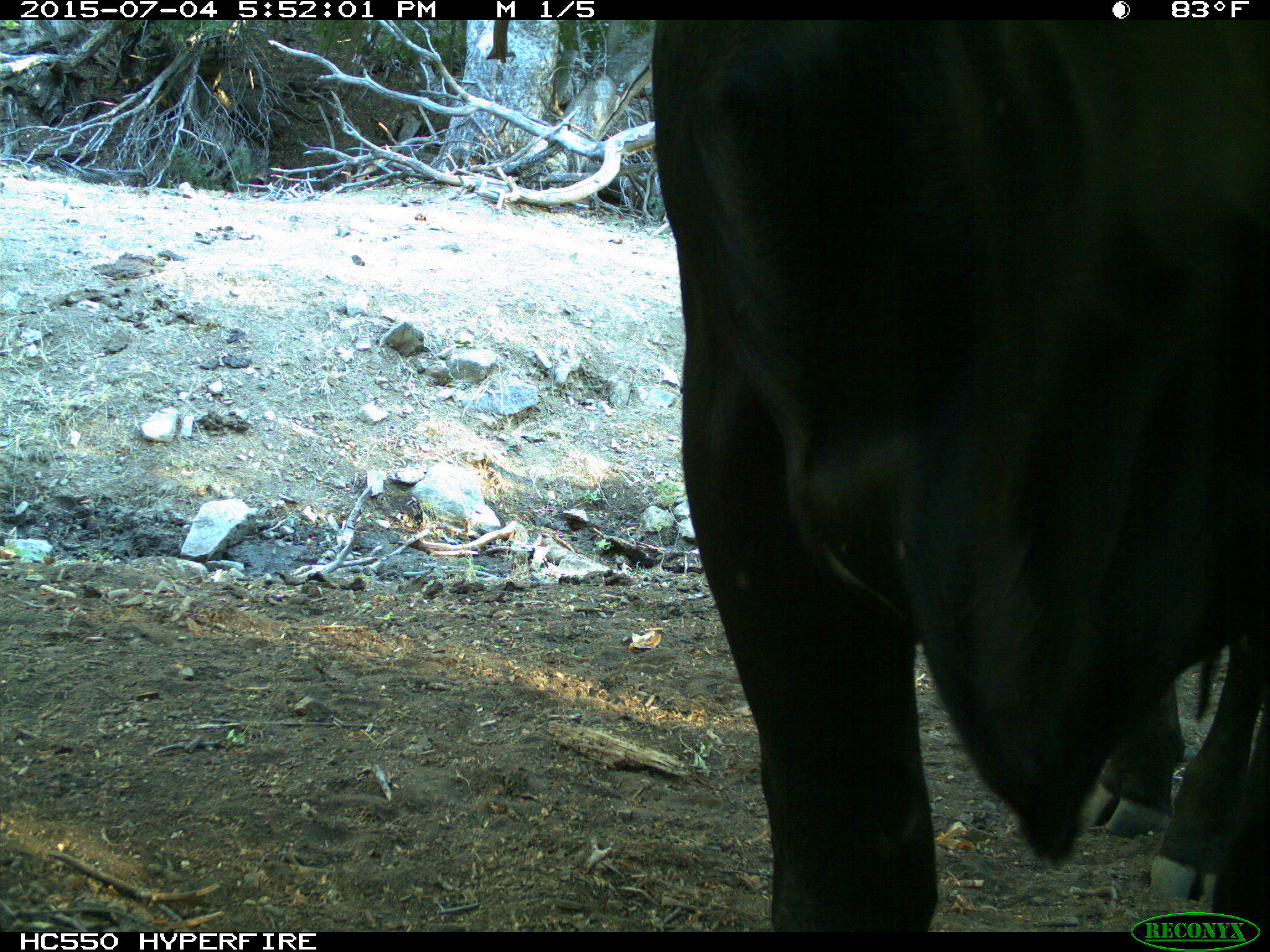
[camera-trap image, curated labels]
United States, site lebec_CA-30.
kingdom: Animalia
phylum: Chordata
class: Mammalia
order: Artiodactyla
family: Bovidae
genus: Bos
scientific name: Bos taurus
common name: domestic cow